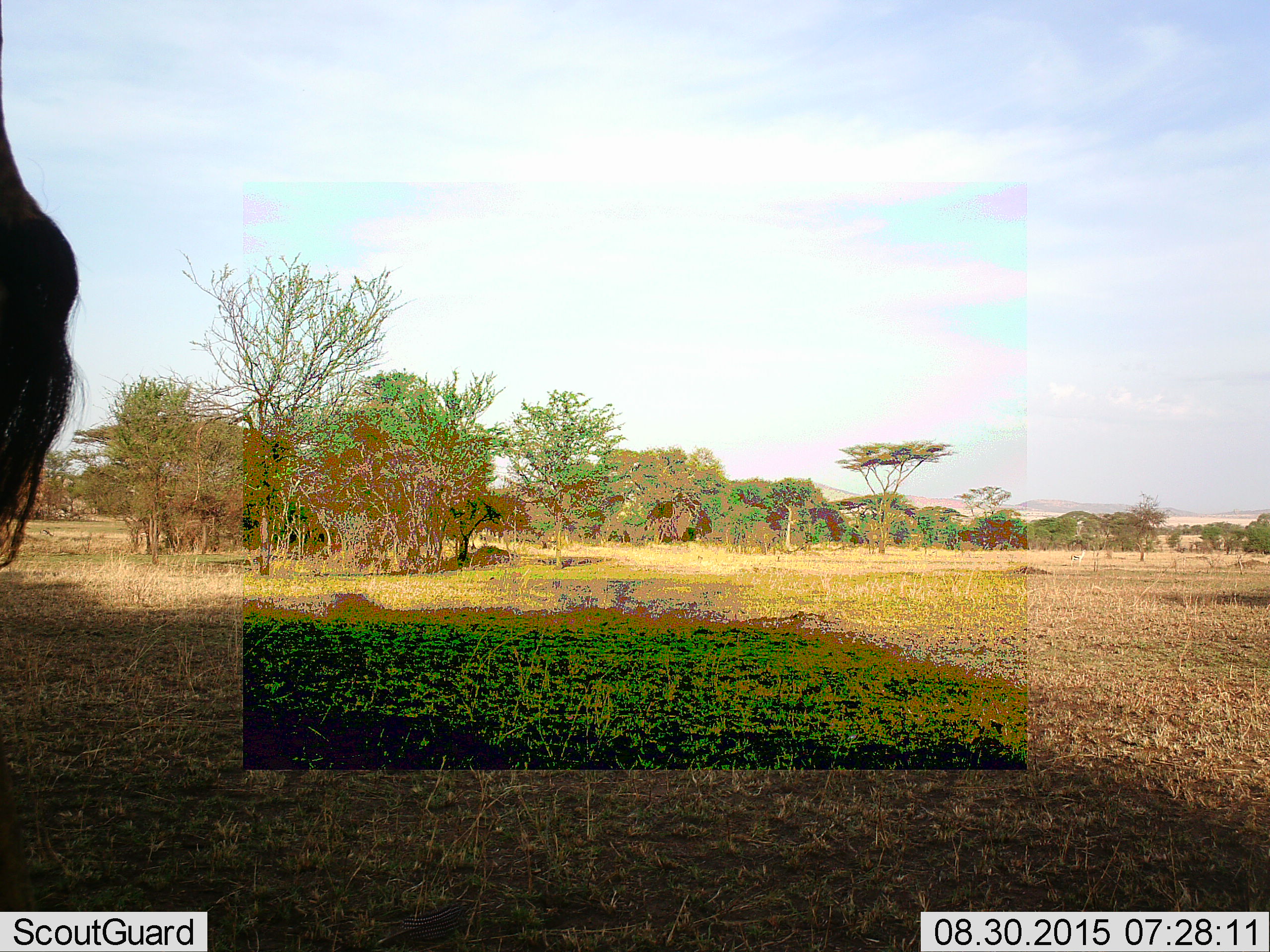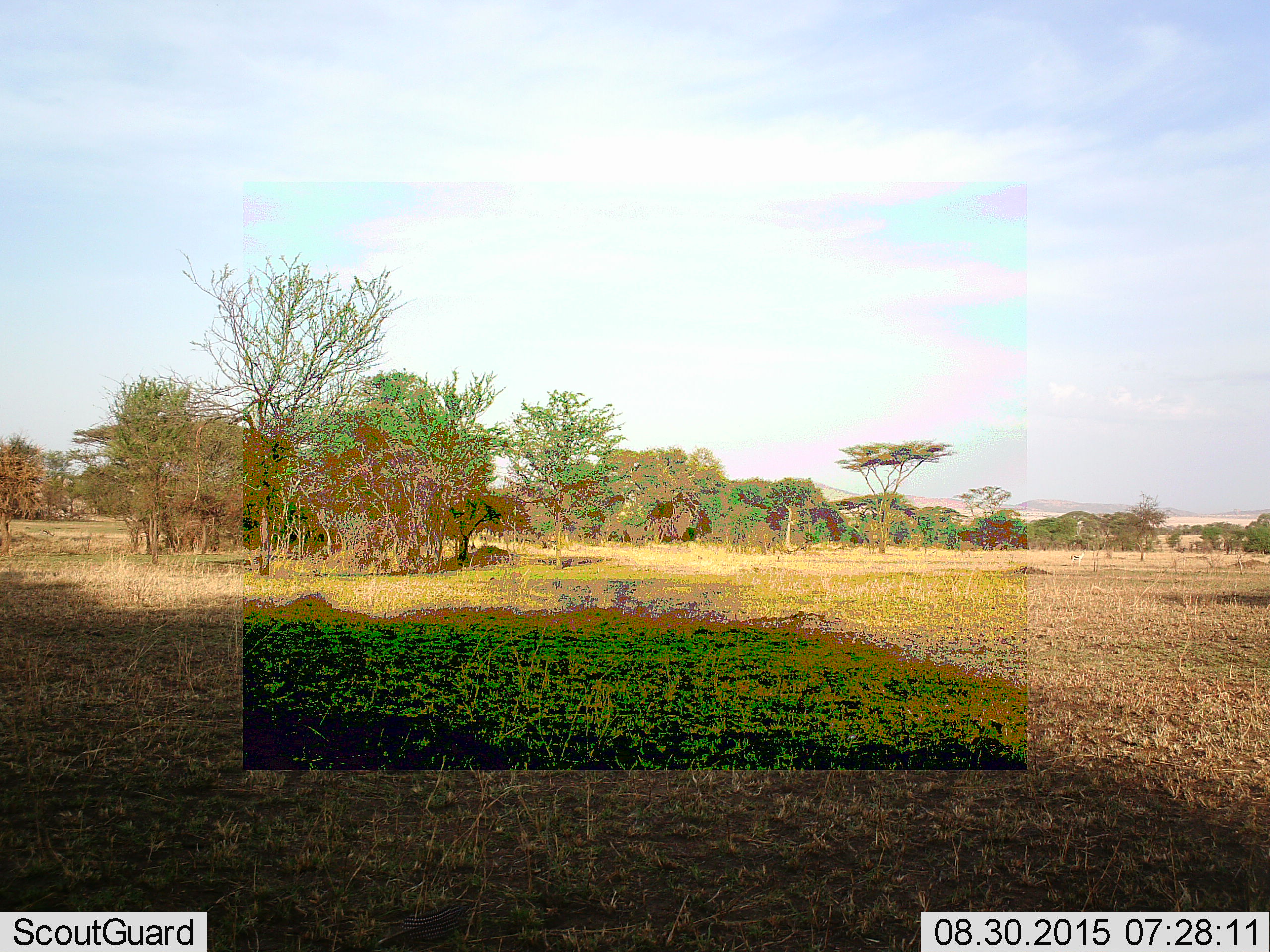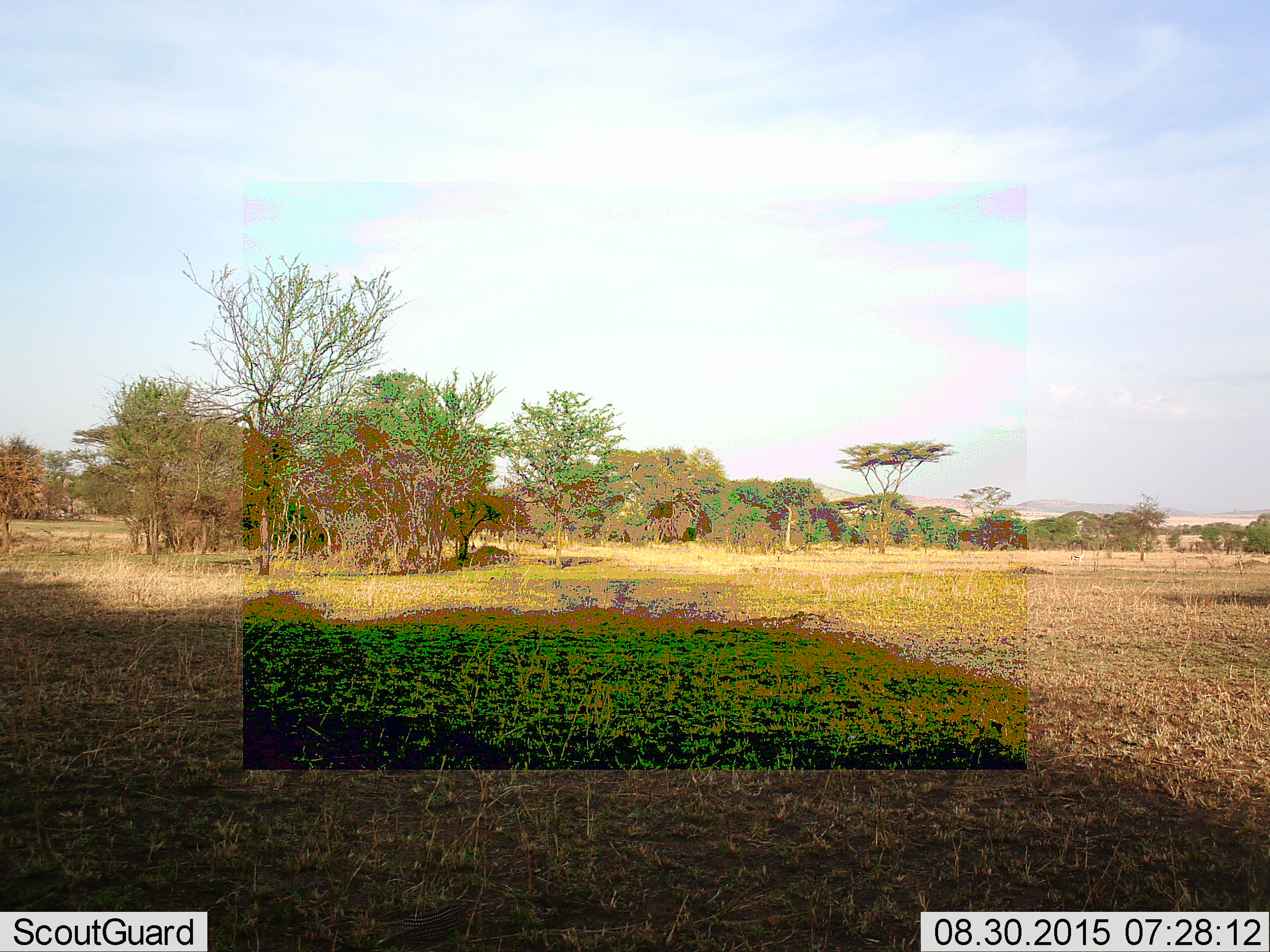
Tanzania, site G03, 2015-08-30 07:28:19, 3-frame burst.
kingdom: Animalia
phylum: Chordata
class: Mammalia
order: Artiodactyla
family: Giraffidae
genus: Giraffa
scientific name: Giraffa camelopardalis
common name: giraffe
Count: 1.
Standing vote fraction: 33%.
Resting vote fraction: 0%.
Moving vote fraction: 67%.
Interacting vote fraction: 0%.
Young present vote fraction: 0%.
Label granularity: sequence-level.